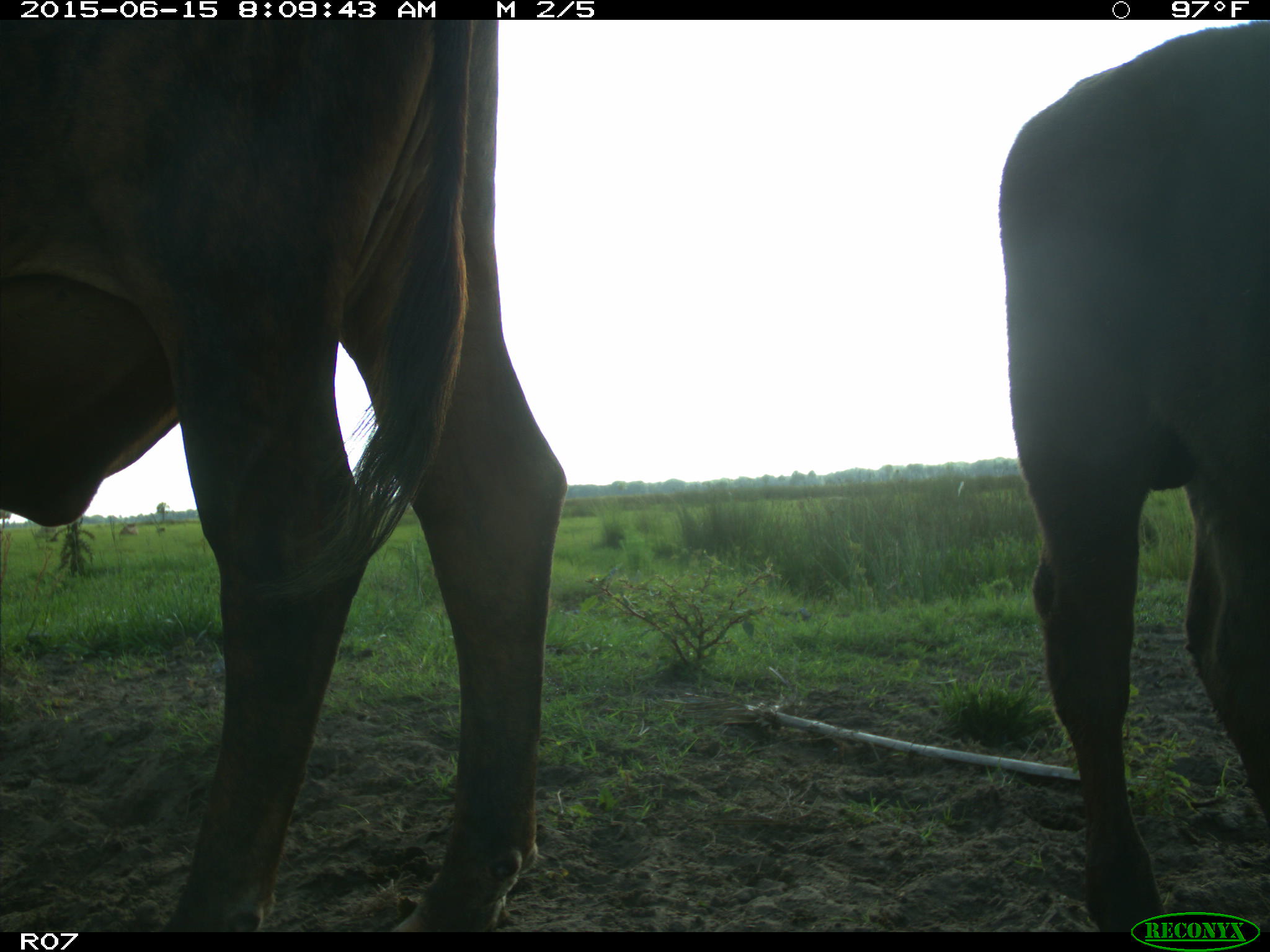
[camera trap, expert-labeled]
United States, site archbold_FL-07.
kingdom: Animalia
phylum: Chordata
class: Mammalia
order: Artiodactyla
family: Bovidae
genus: Bos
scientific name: Bos taurus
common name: domestic cow